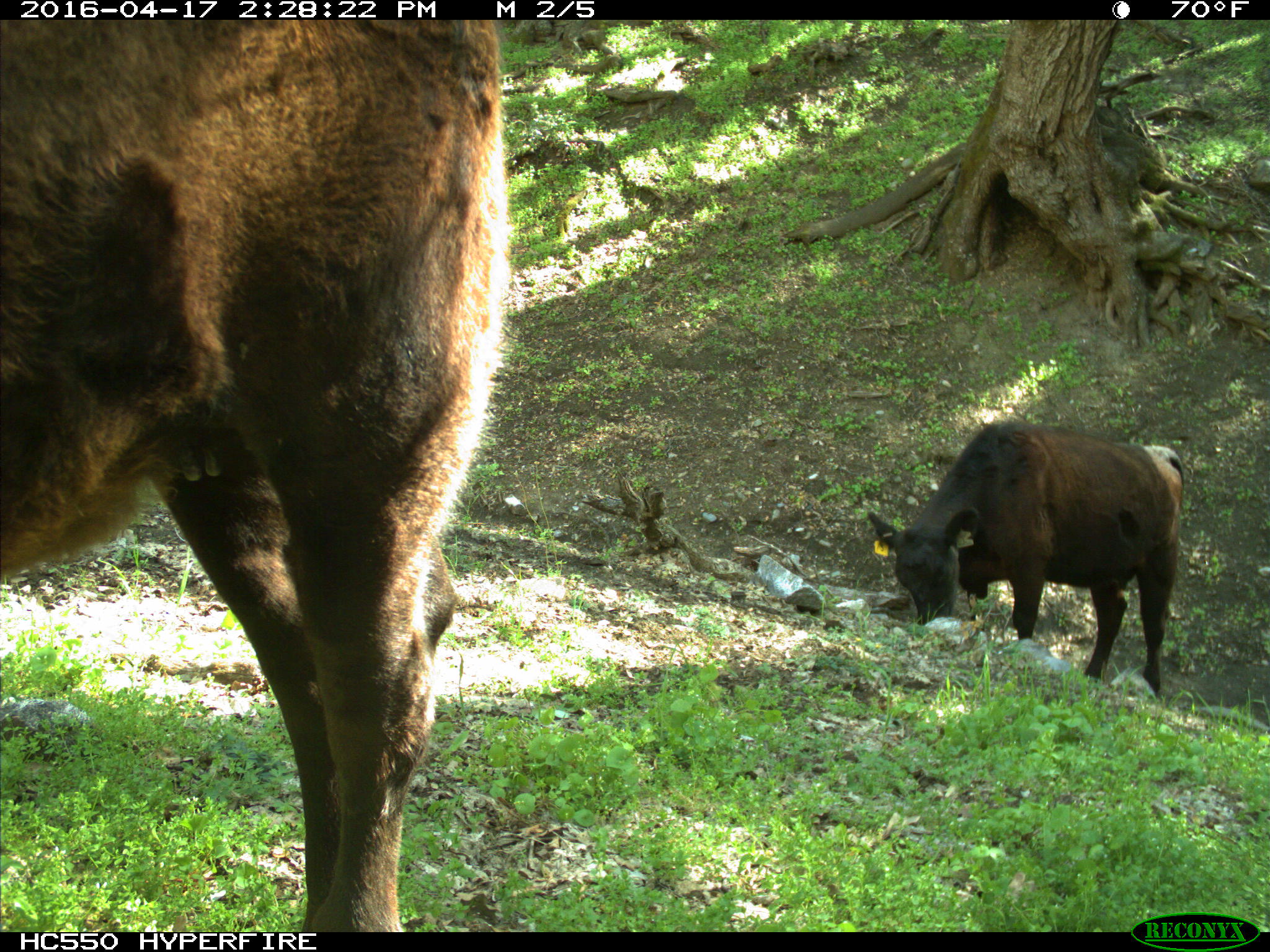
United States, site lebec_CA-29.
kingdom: Animalia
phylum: Chordata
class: Mammalia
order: Artiodactyla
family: Bovidae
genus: Bos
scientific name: Bos taurus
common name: domestic cow